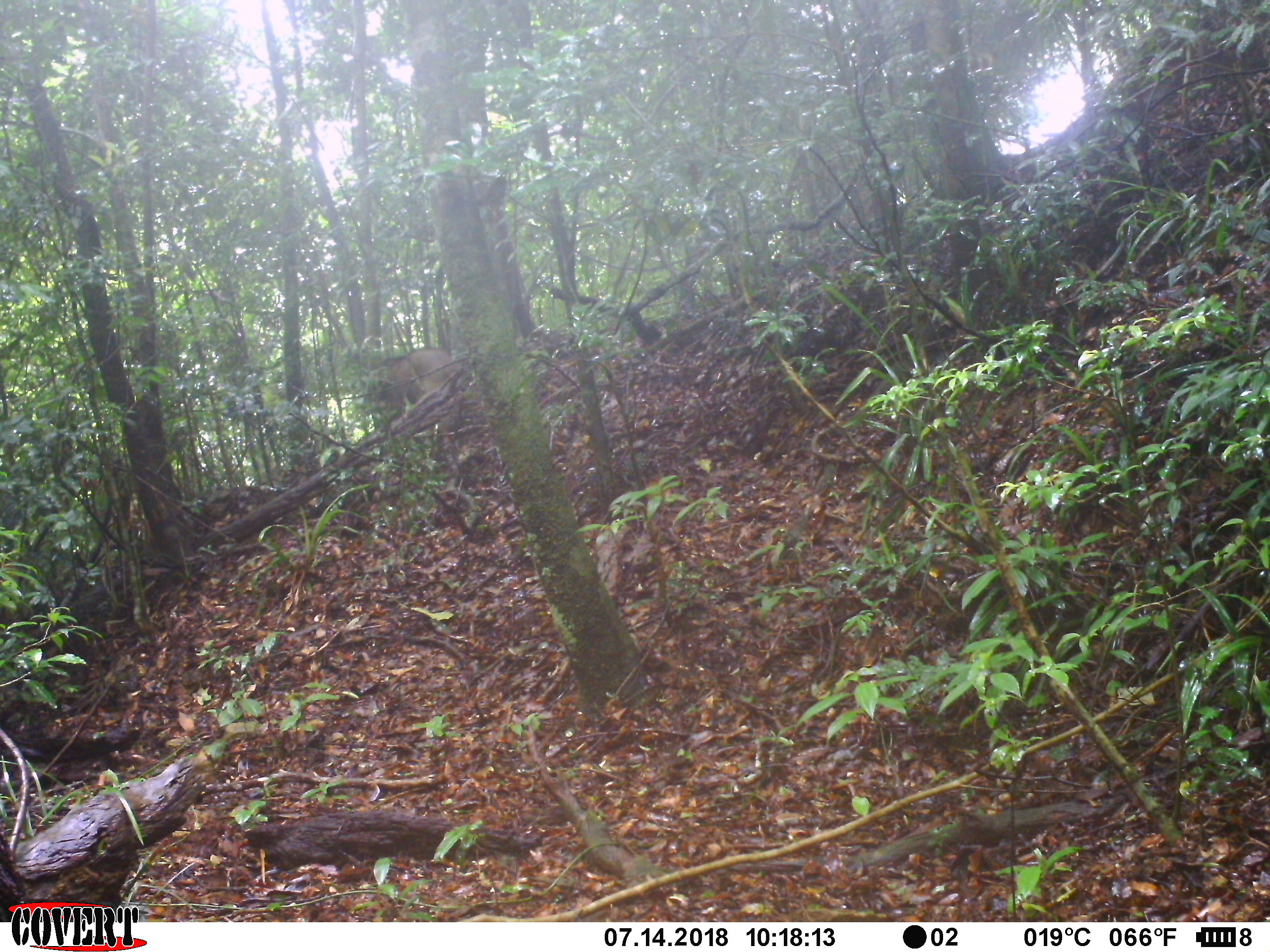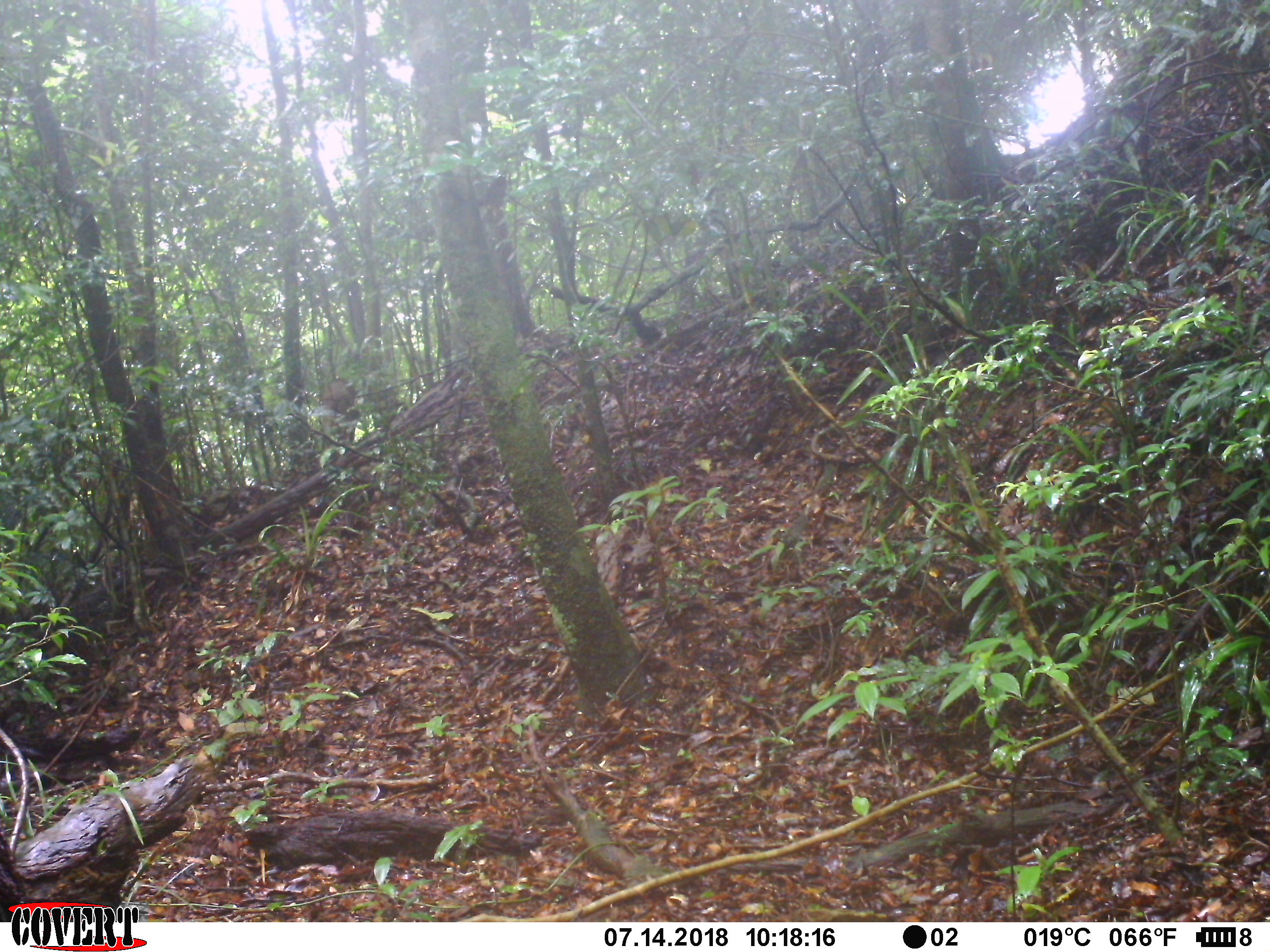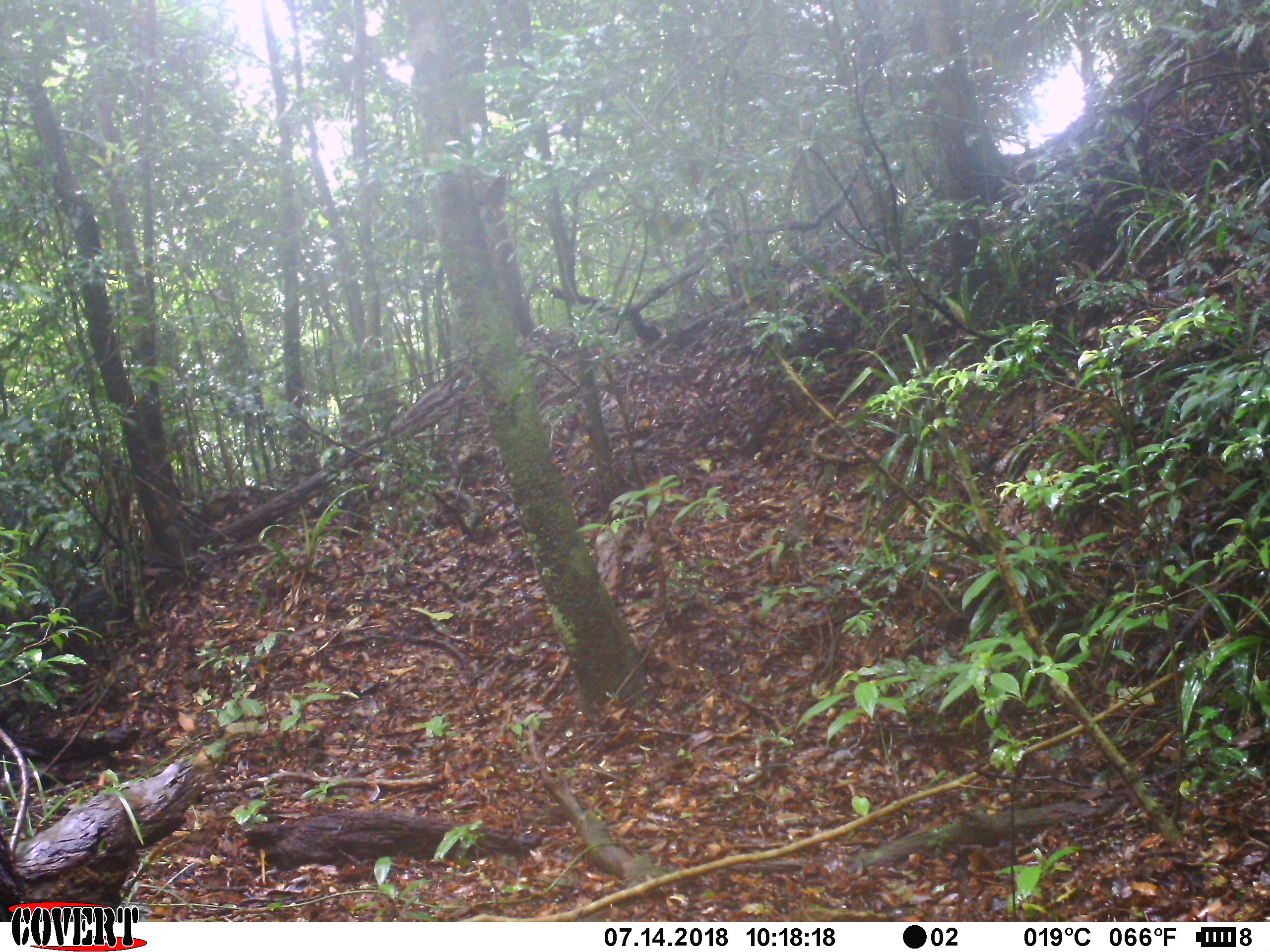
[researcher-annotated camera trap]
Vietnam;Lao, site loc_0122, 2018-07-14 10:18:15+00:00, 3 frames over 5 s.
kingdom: Animalia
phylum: Chordata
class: Mammalia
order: Artiodactyla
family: Suidae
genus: Sus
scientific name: Sus scrofa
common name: eurasian wild pig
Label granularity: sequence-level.